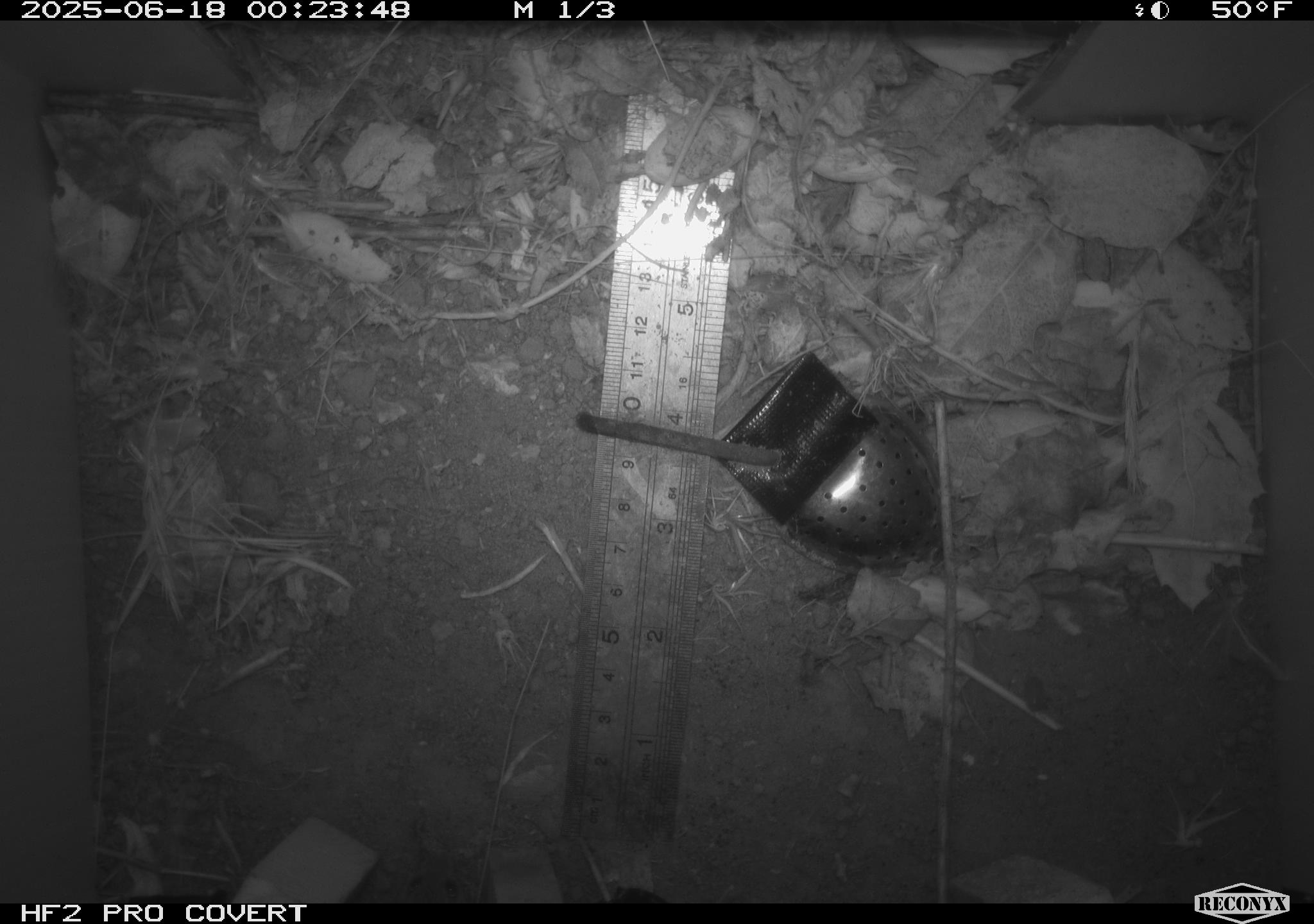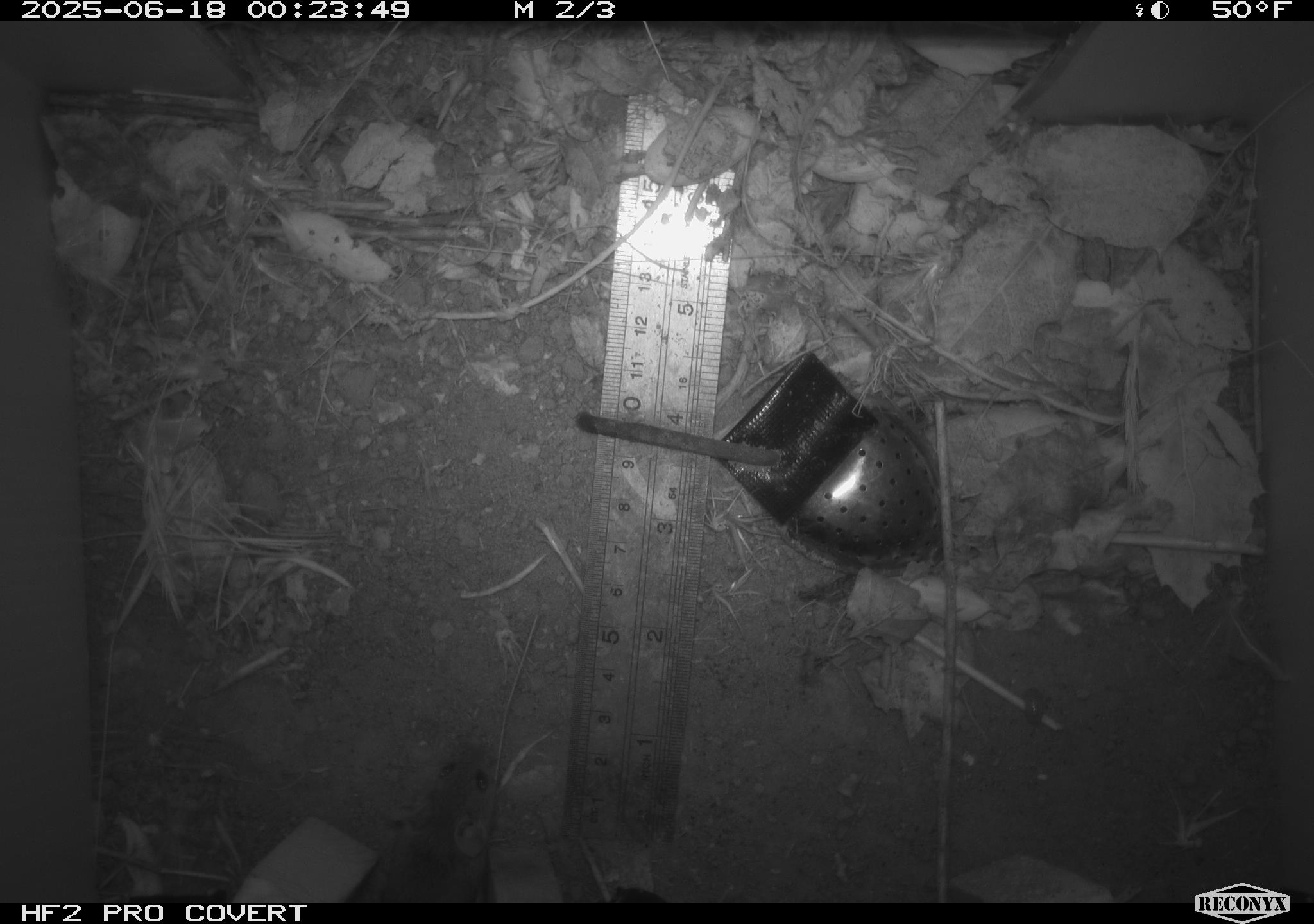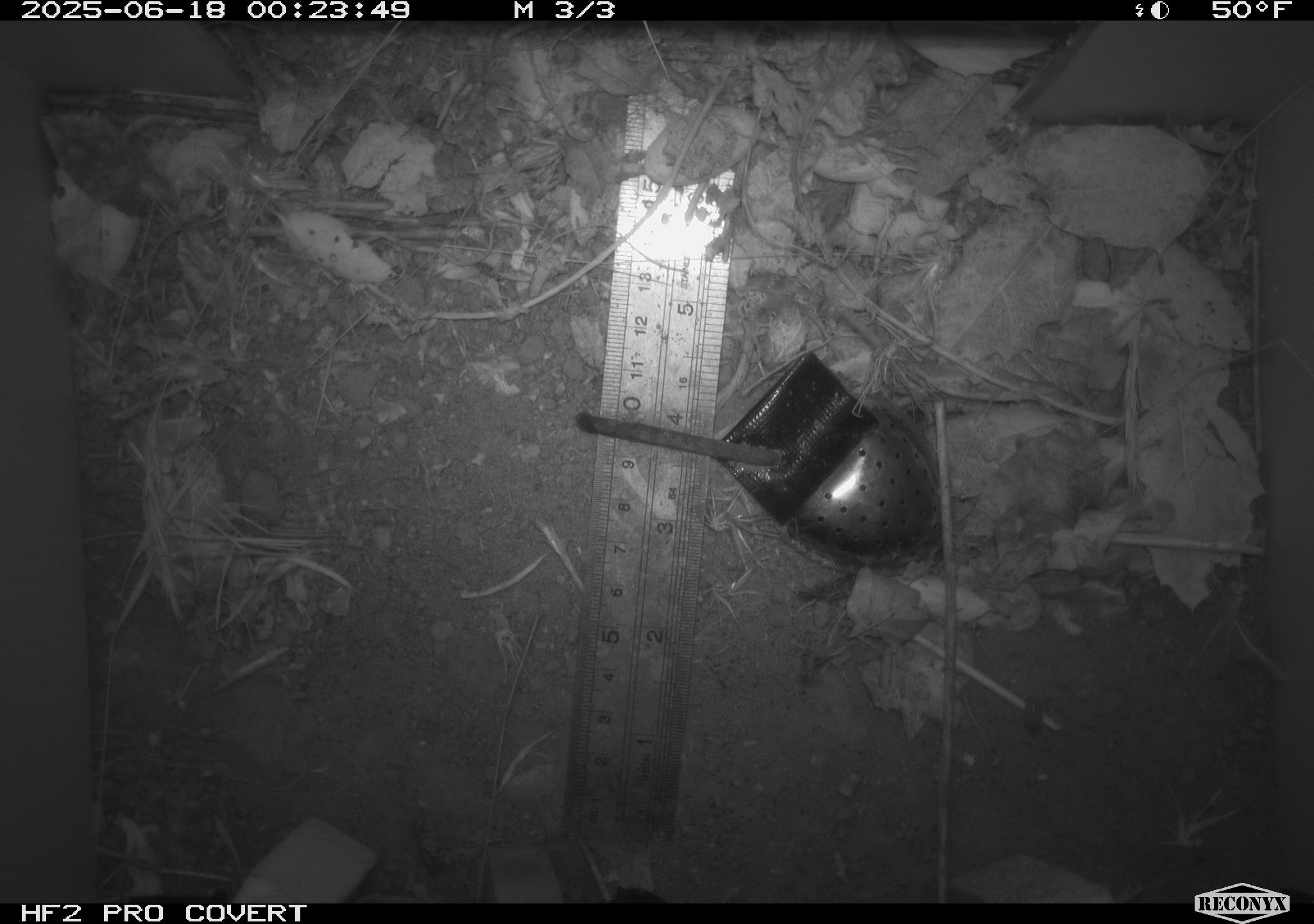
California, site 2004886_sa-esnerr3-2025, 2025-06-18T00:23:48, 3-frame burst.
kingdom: Animalia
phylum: Chordata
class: Mammalia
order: Rodentia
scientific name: Rodentia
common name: rodent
Rodent (Rodentia).